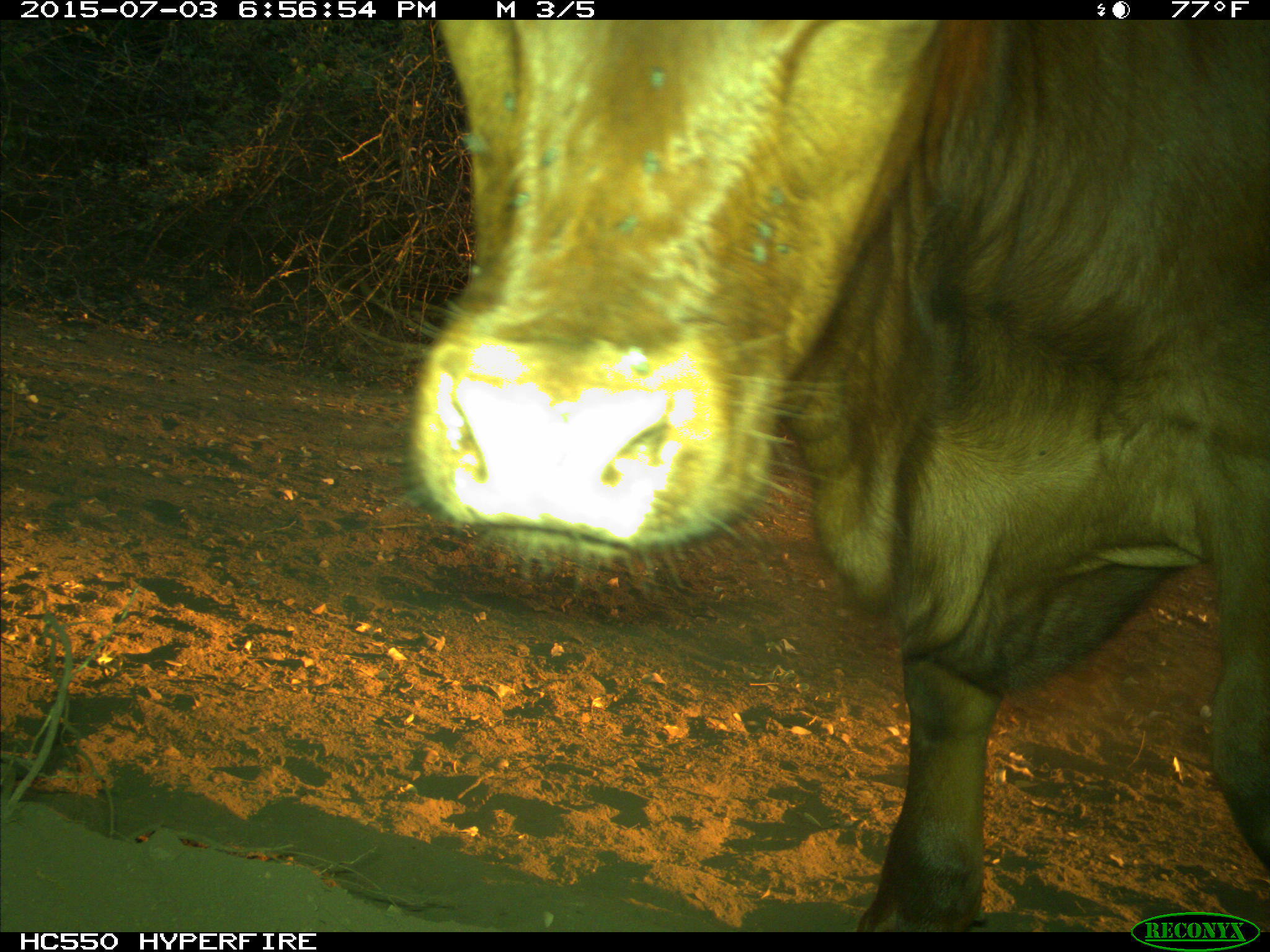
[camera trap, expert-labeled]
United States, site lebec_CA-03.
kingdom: Animalia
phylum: Chordata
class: Mammalia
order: Artiodactyla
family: Bovidae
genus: Bos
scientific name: Bos taurus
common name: domestic cow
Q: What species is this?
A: Bos taurus (domestic cow).